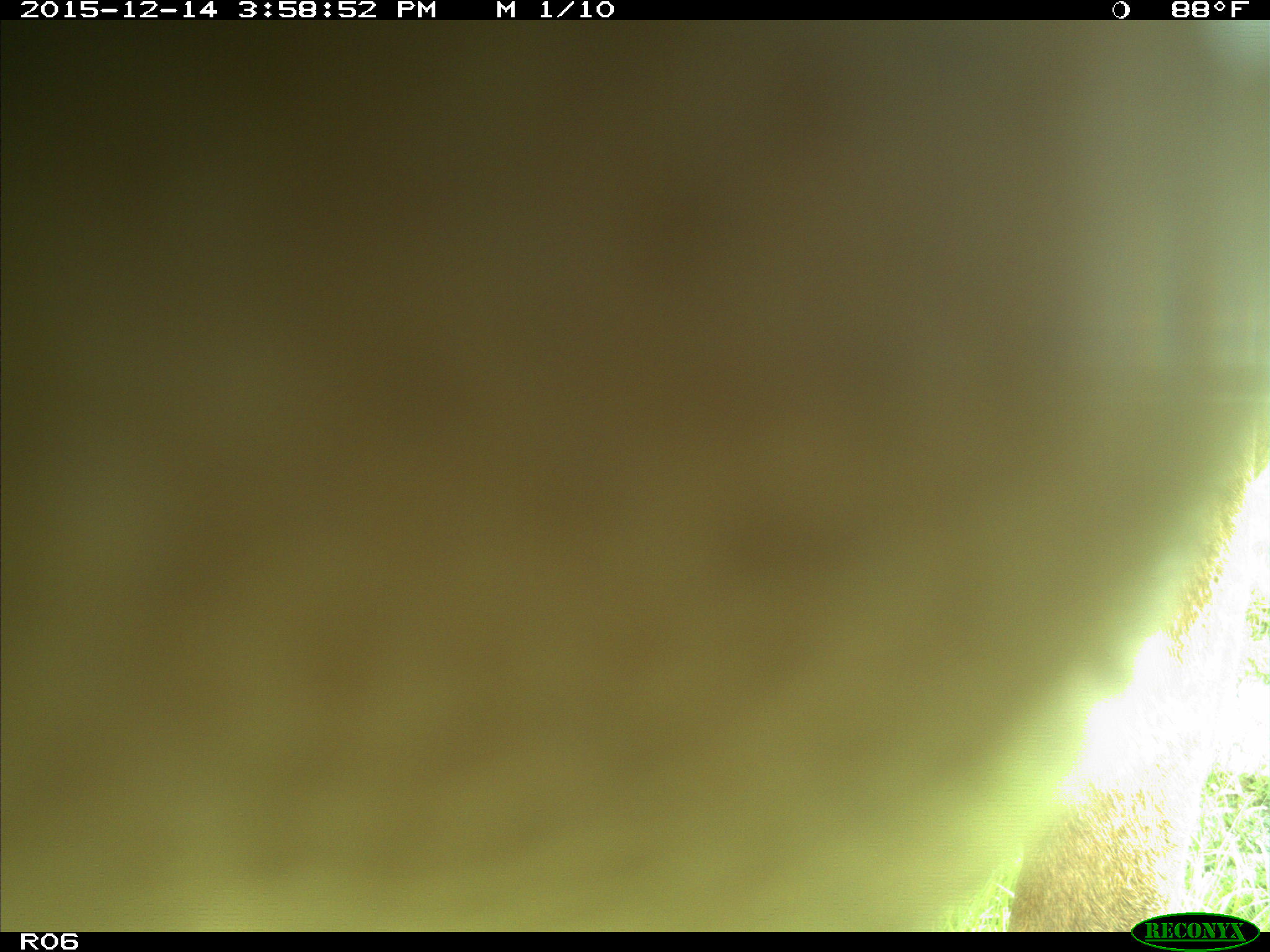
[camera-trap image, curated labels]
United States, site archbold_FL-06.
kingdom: Animalia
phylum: Chordata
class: Mammalia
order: Artiodactyla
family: Bovidae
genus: Bos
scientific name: Bos taurus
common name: domestic cow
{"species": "Bos taurus (domestic cow)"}